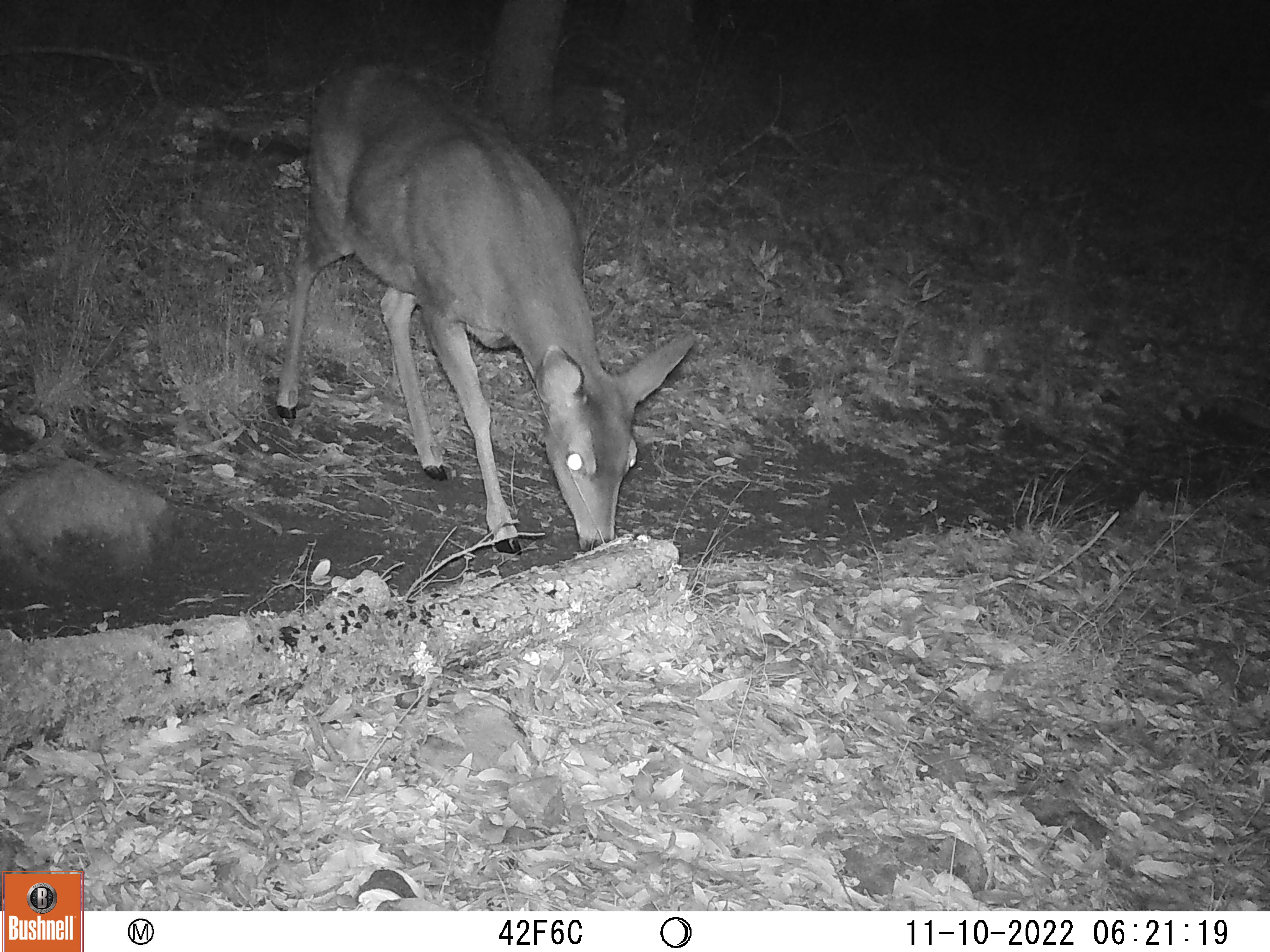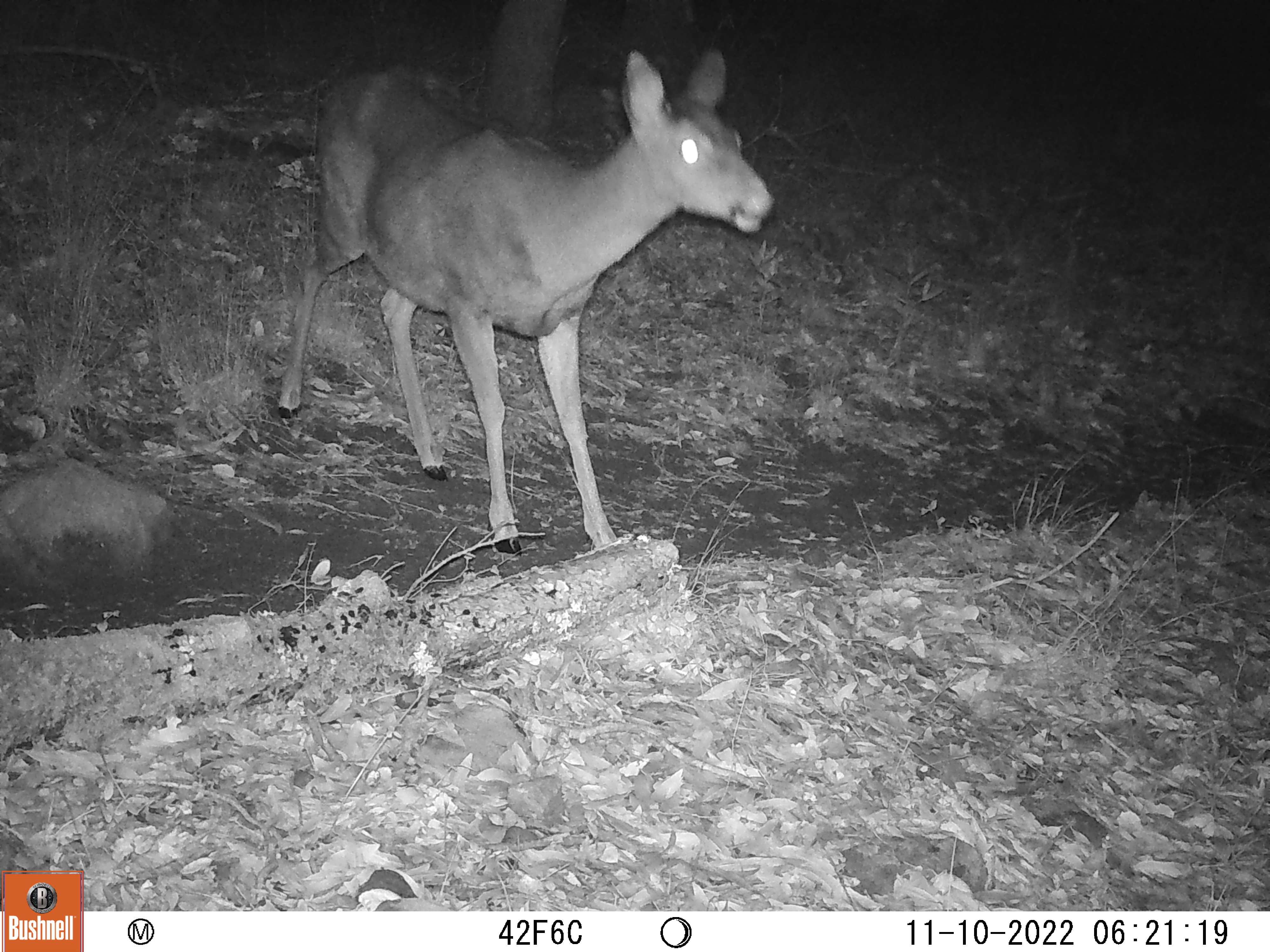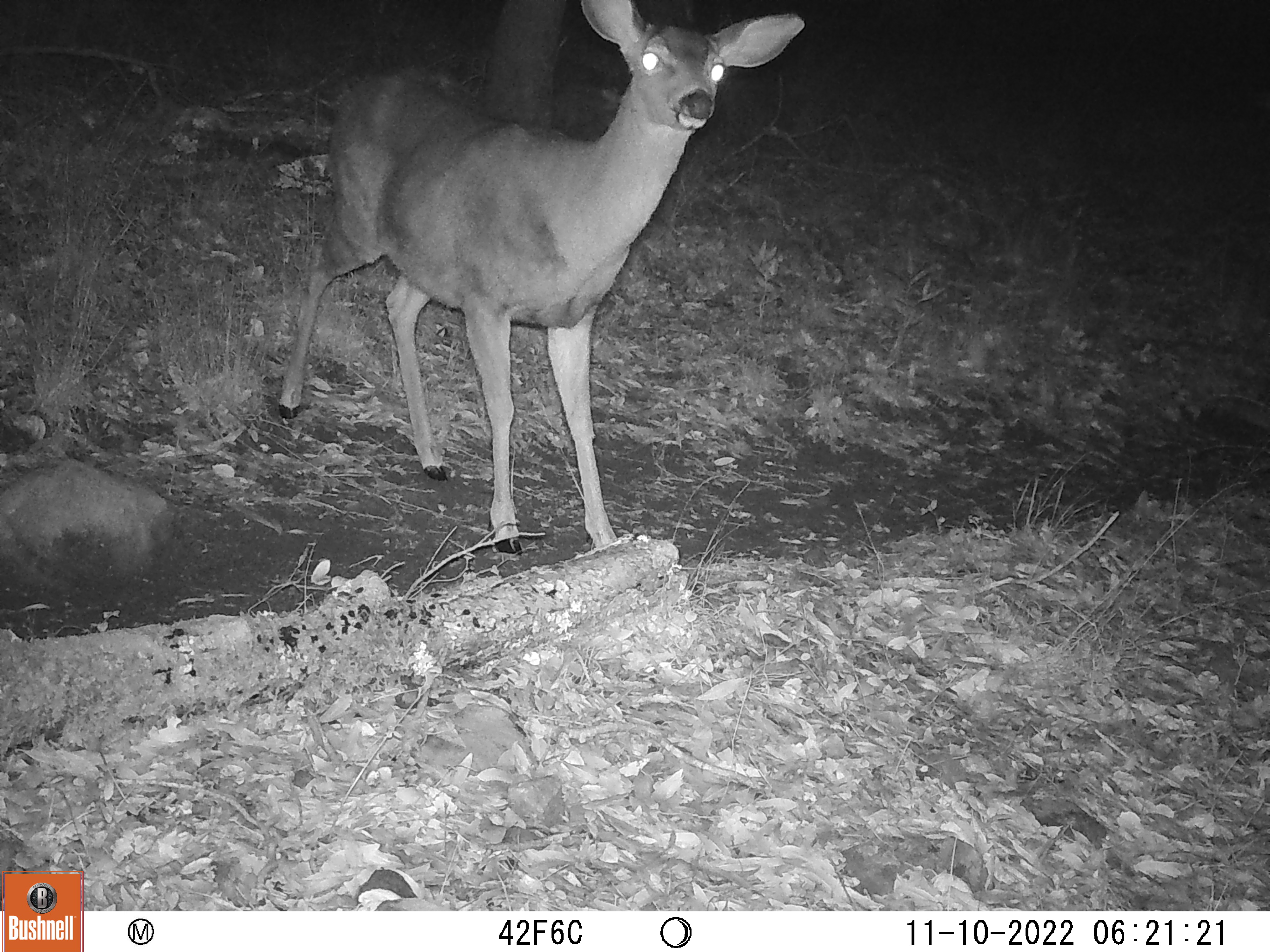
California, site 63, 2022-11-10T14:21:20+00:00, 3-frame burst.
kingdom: Animalia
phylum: Chordata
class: Mammalia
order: Artiodactyla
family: Cervidae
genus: Odocoileus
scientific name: Odocoileus hemionus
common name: mule deer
Mule deer (Odocoileus hemionus).